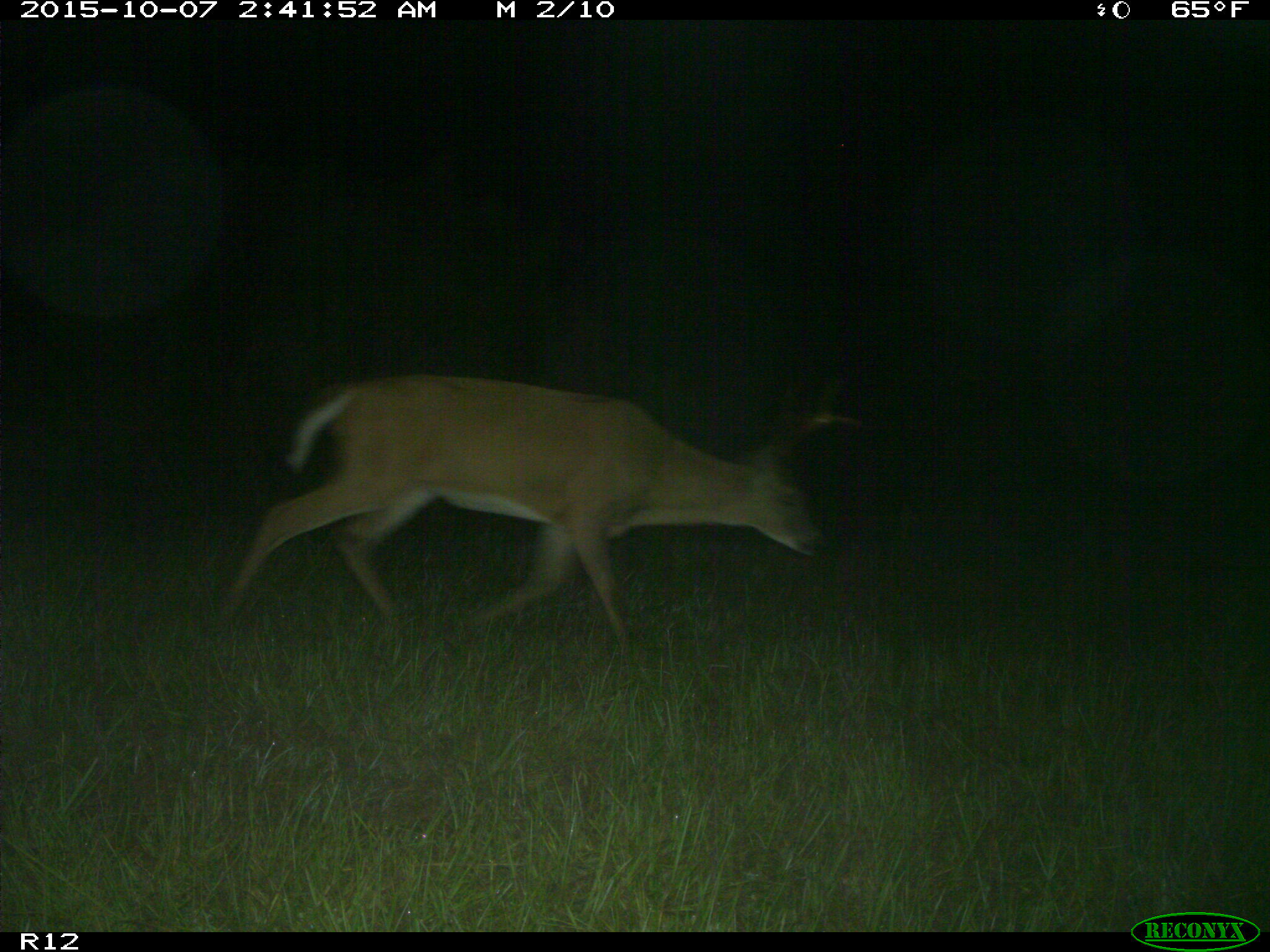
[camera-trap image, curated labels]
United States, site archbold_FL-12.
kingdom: Animalia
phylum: Chordata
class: Mammalia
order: Artiodactyla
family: Cervidae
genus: Odocoileus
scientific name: Odocoileus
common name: deer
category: unidentified deer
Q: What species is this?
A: Unidentified deer (deer) (Odocoileus).